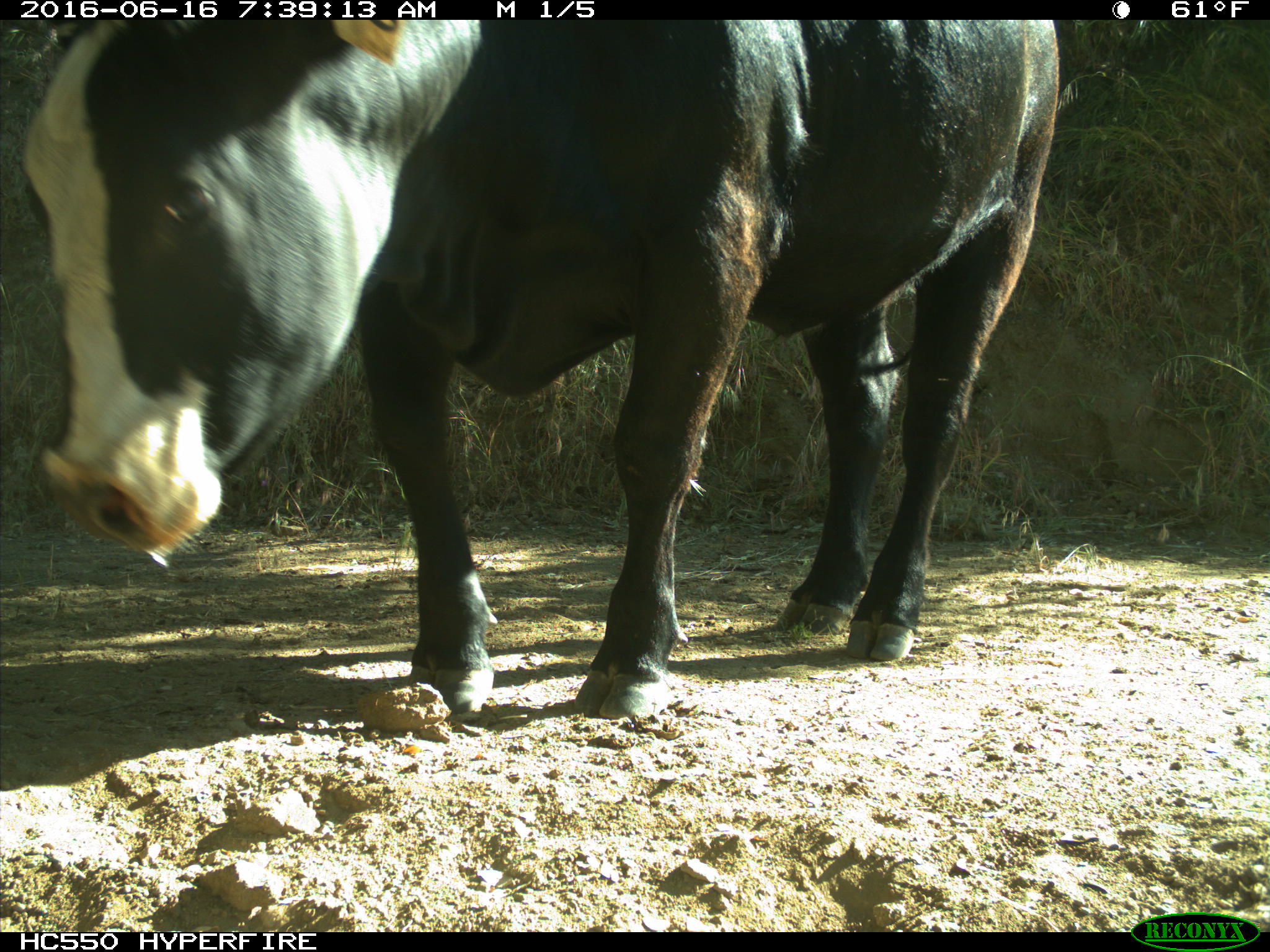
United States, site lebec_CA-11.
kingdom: Animalia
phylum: Chordata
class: Mammalia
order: Artiodactyla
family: Bovidae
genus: Bos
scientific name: Bos taurus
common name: domestic cow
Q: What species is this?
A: Bos taurus (domestic cow).